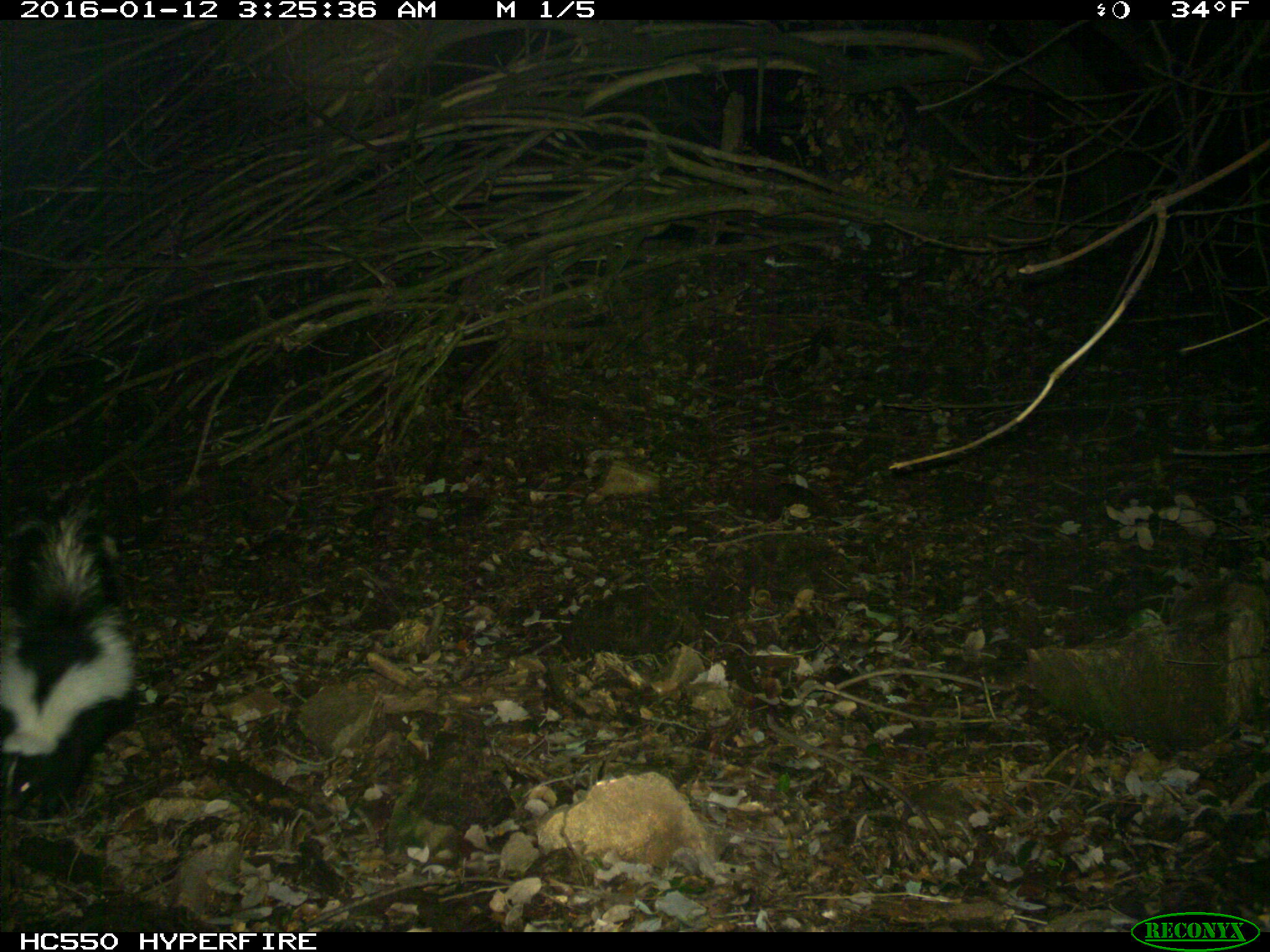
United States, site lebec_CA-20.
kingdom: Animalia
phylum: Chordata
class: Mammalia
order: Carnivora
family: Mephitidae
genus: Mephitis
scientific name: Mephitis mephitis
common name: striped skunk